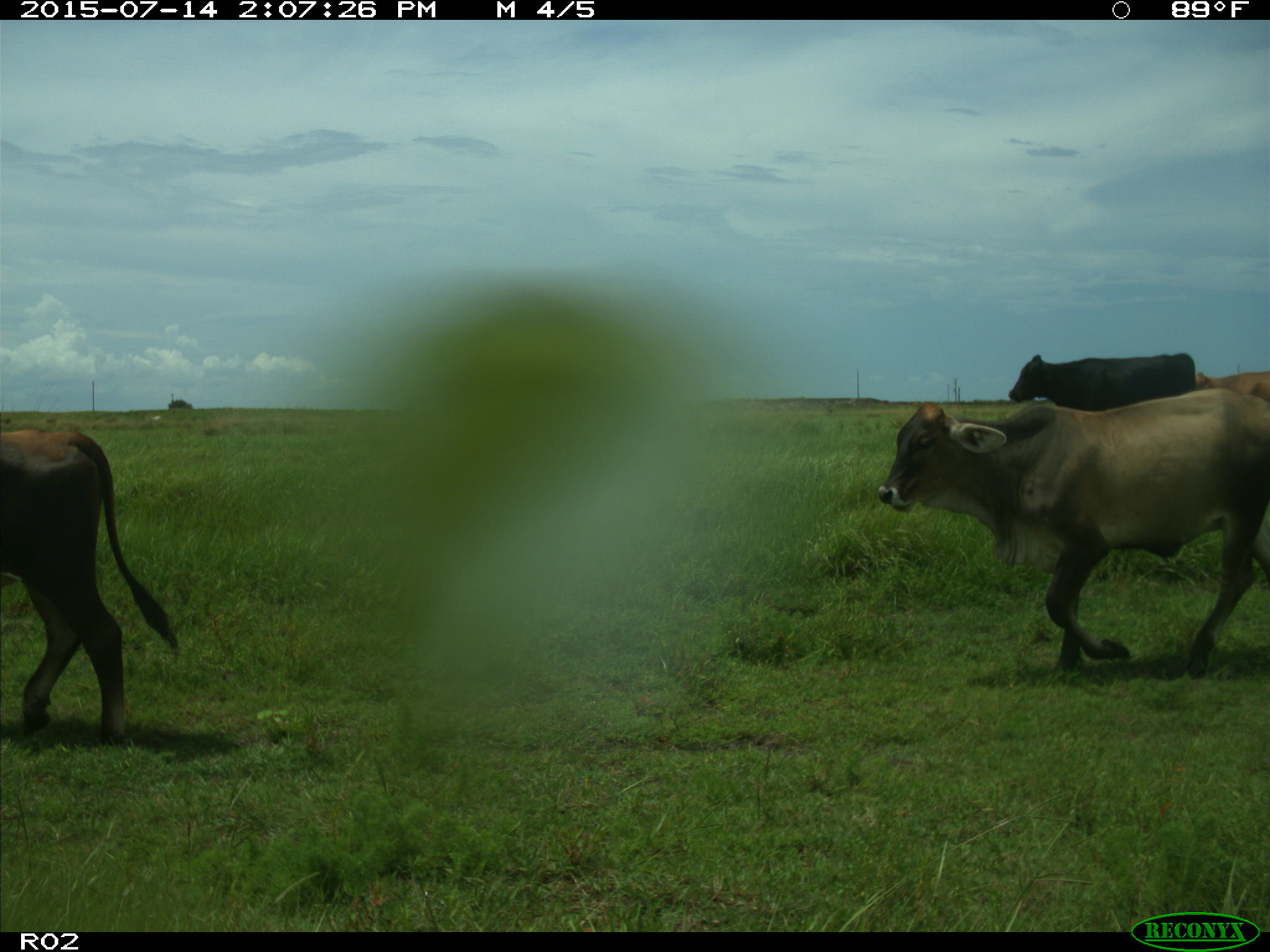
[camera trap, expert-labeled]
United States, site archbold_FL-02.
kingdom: Animalia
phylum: Chordata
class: Mammalia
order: Artiodactyla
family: Bovidae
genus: Bos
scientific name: Bos taurus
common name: domestic cow